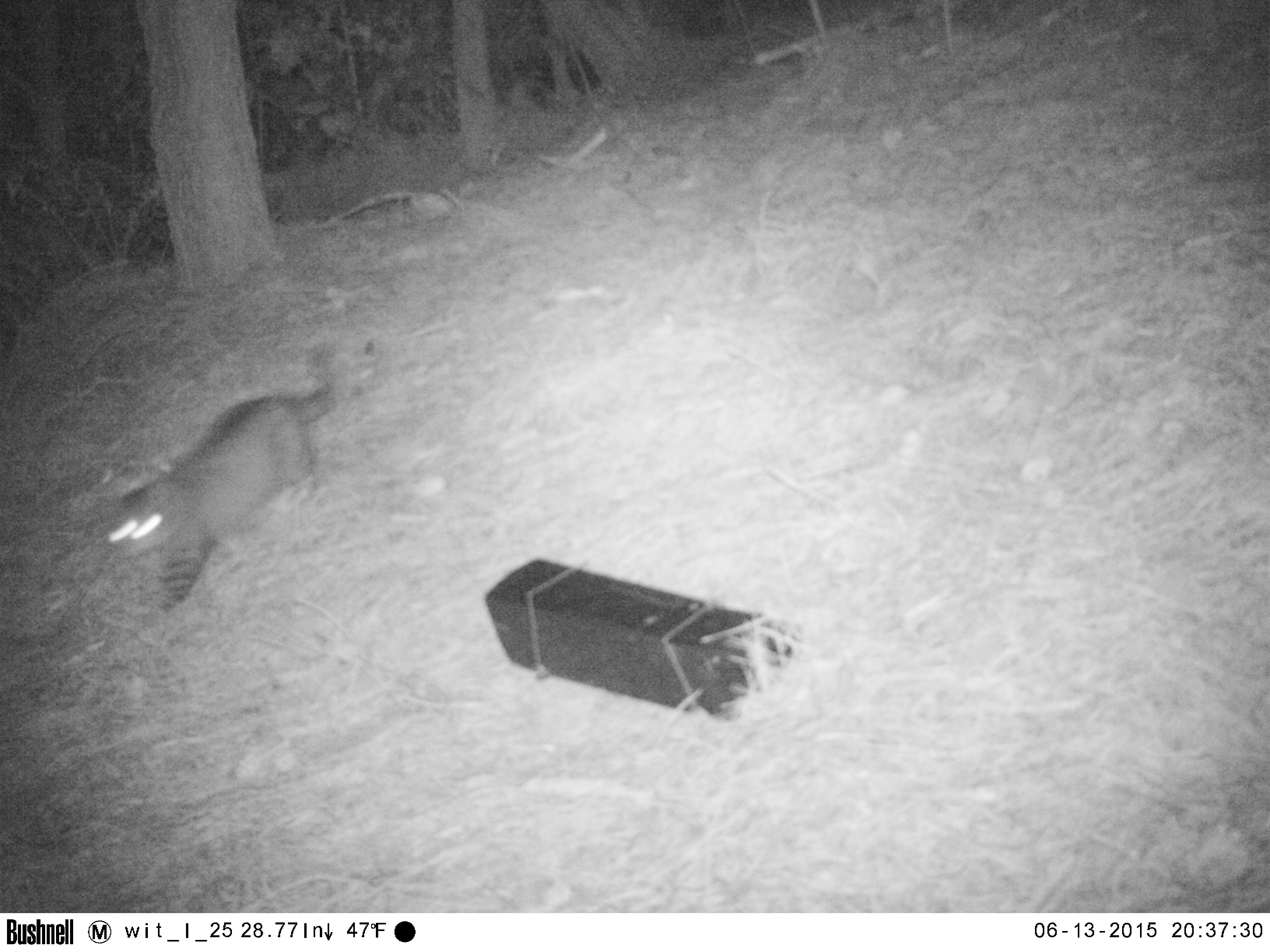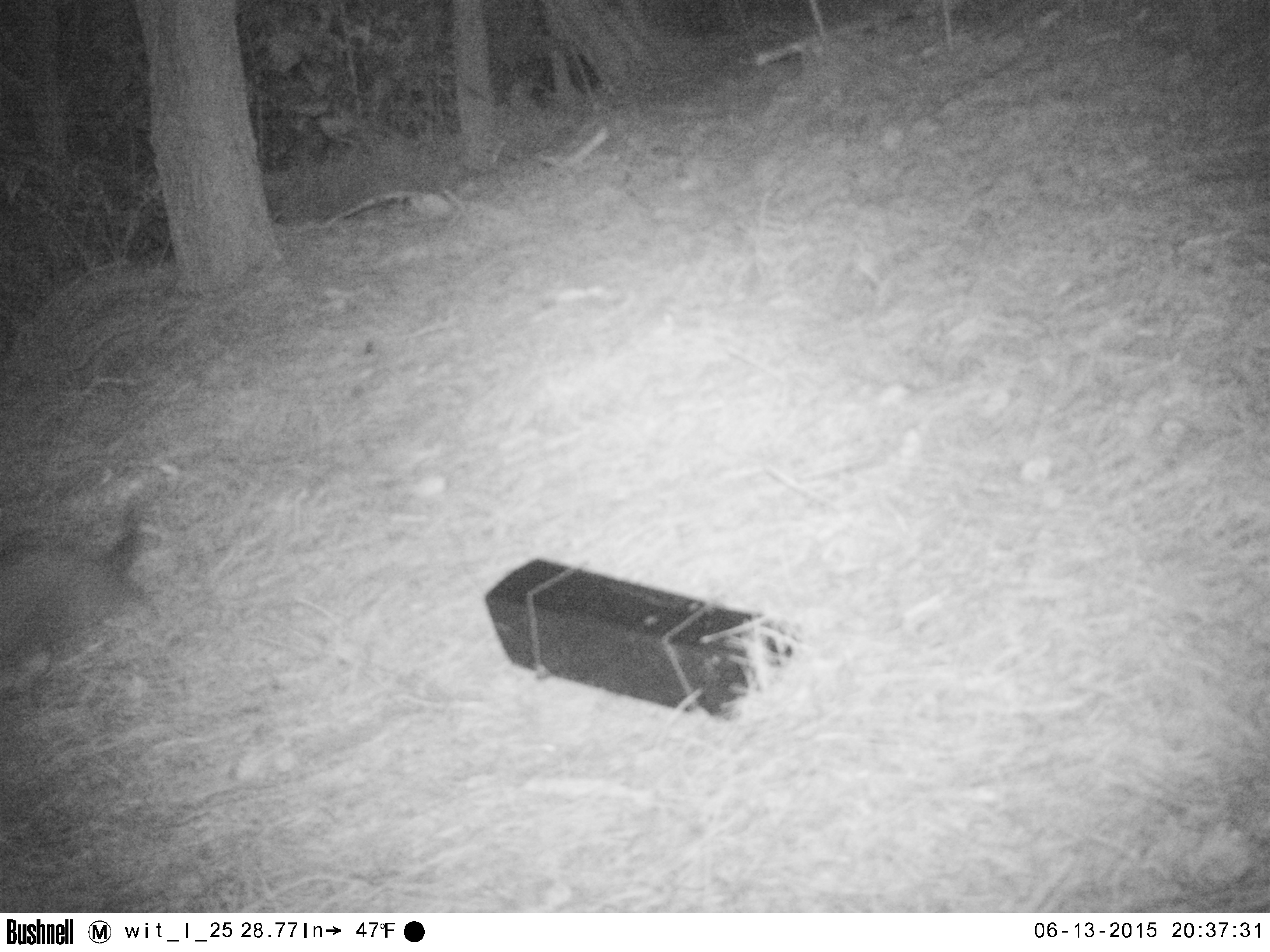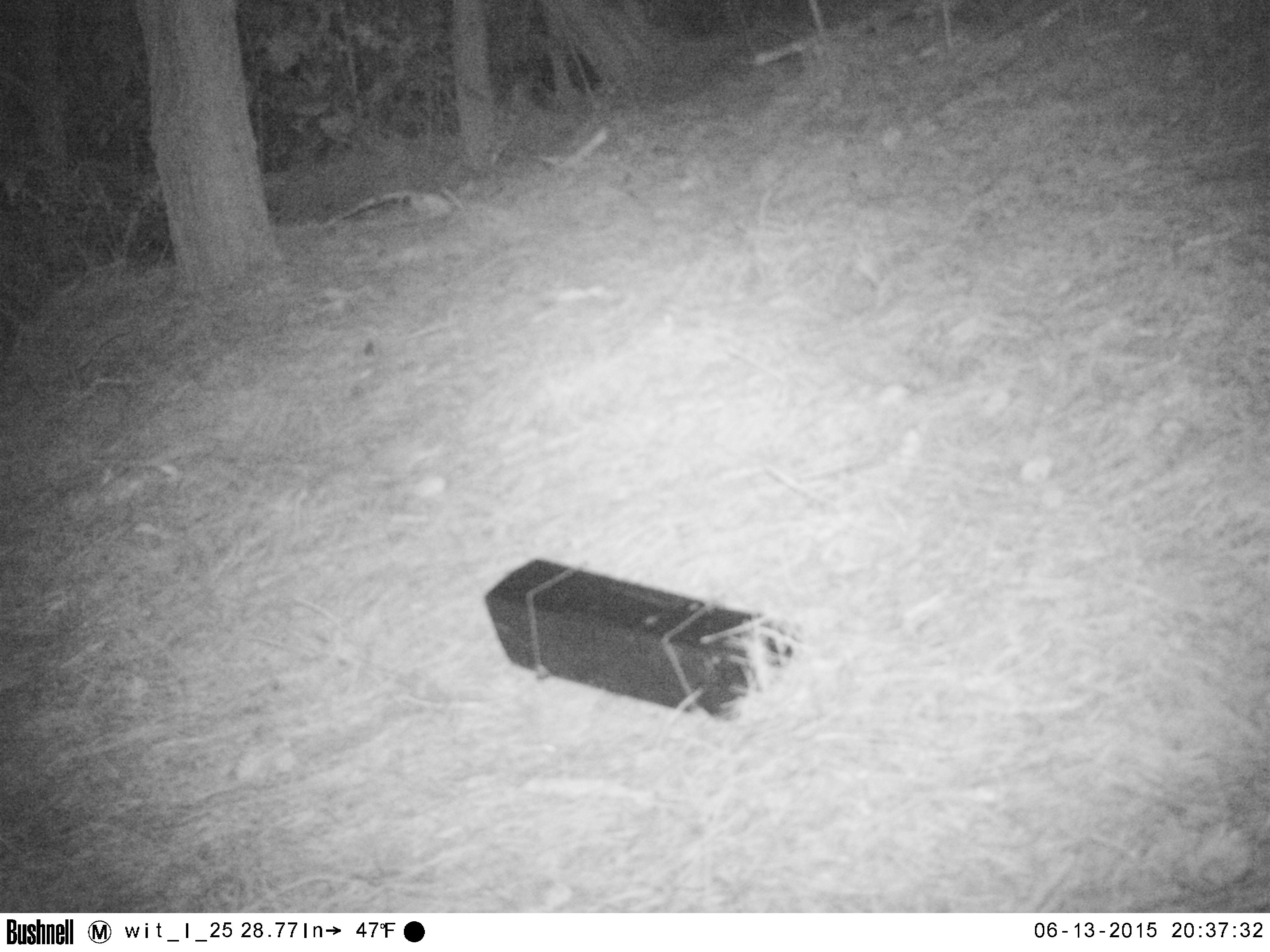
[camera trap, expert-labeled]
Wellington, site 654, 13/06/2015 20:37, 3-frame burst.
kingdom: Animalia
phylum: Chordata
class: Mammalia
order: Carnivora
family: Felidae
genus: Felis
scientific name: Felis catus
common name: cat